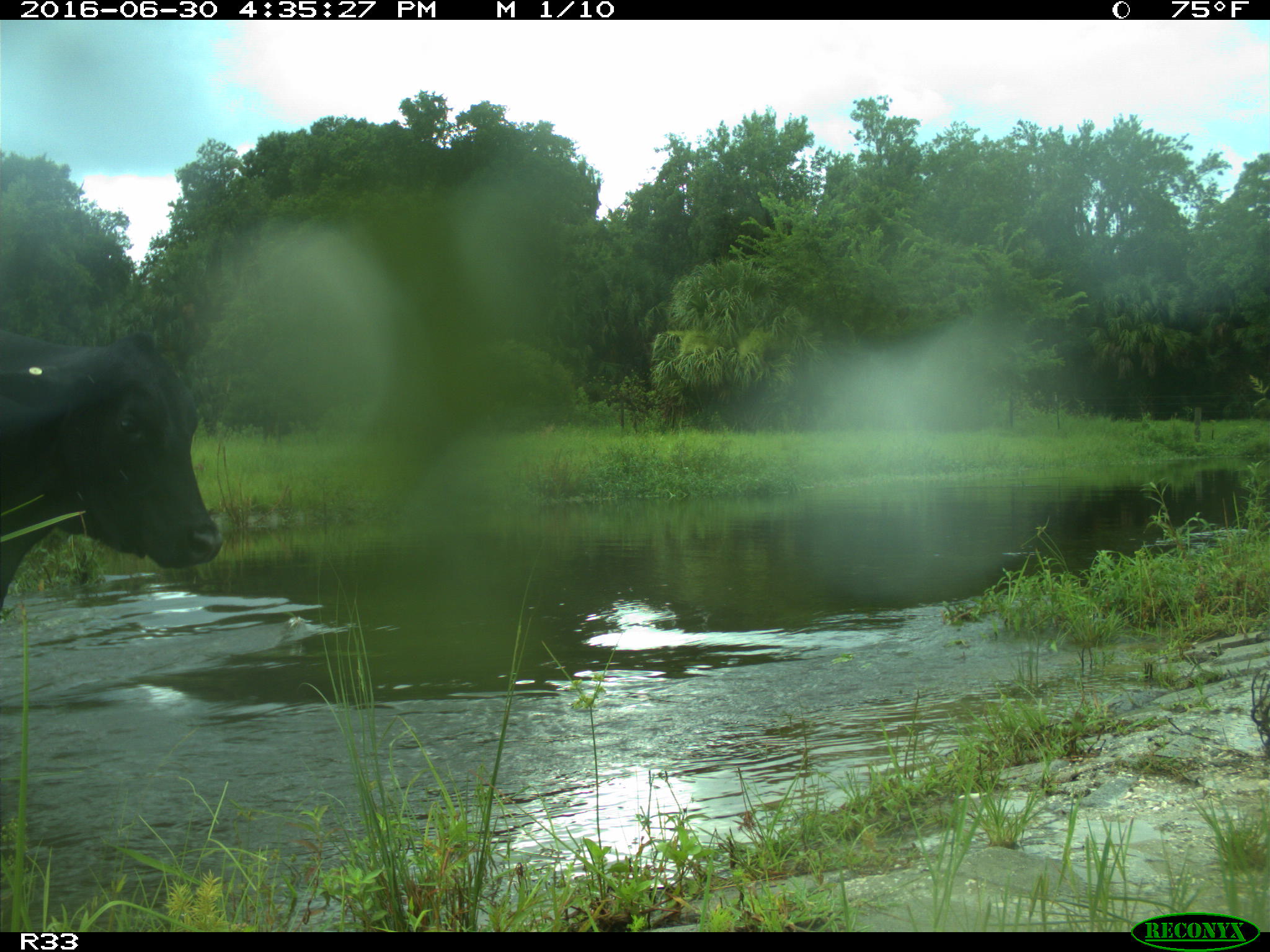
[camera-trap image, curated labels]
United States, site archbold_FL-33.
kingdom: Animalia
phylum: Chordata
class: Mammalia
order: Artiodactyla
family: Bovidae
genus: Bos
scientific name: Bos taurus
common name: domestic cow